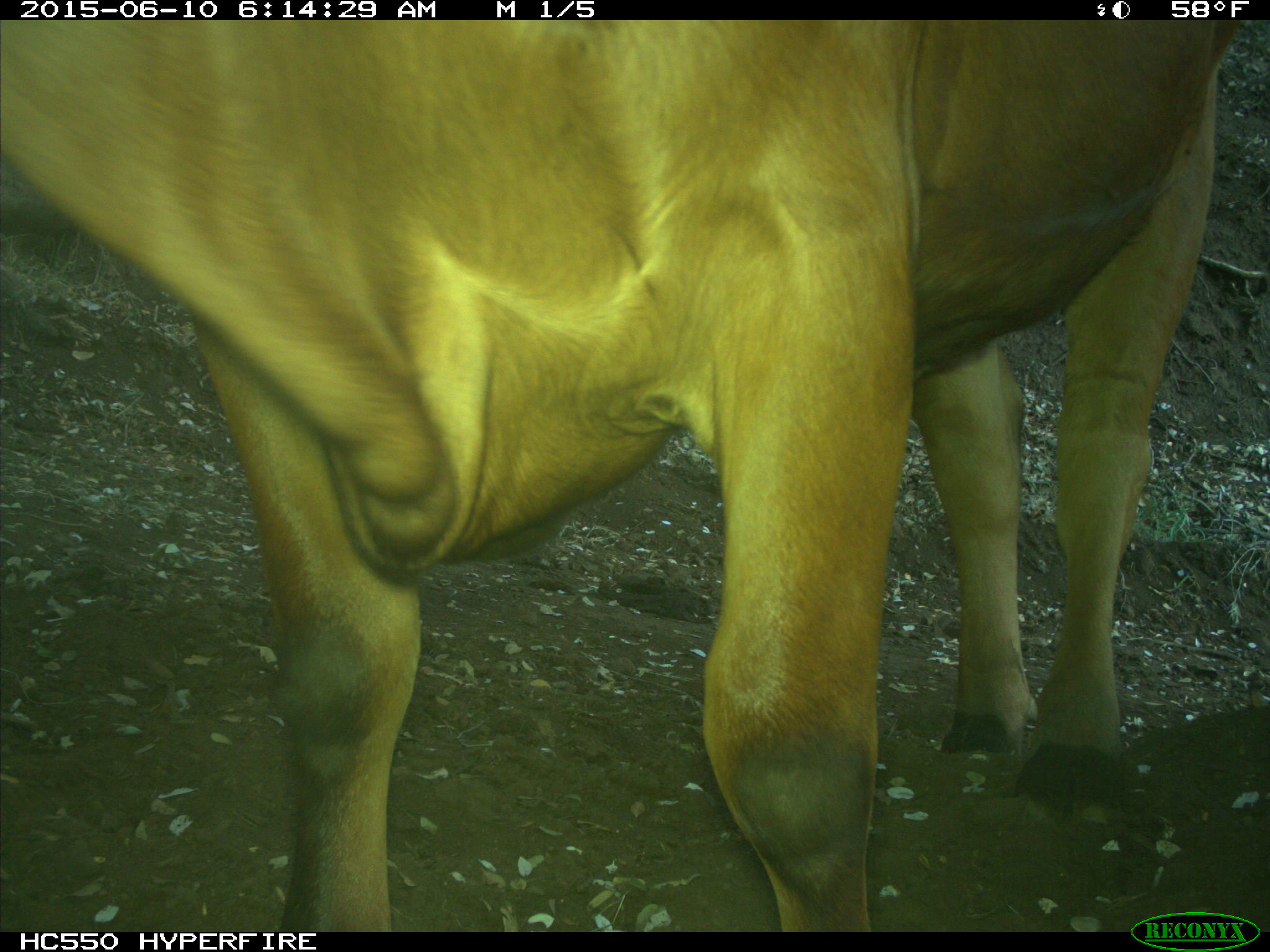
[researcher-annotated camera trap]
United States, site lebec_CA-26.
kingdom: Animalia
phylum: Chordata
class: Mammalia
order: Artiodactyla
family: Bovidae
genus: Bos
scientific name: Bos taurus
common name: domestic cow